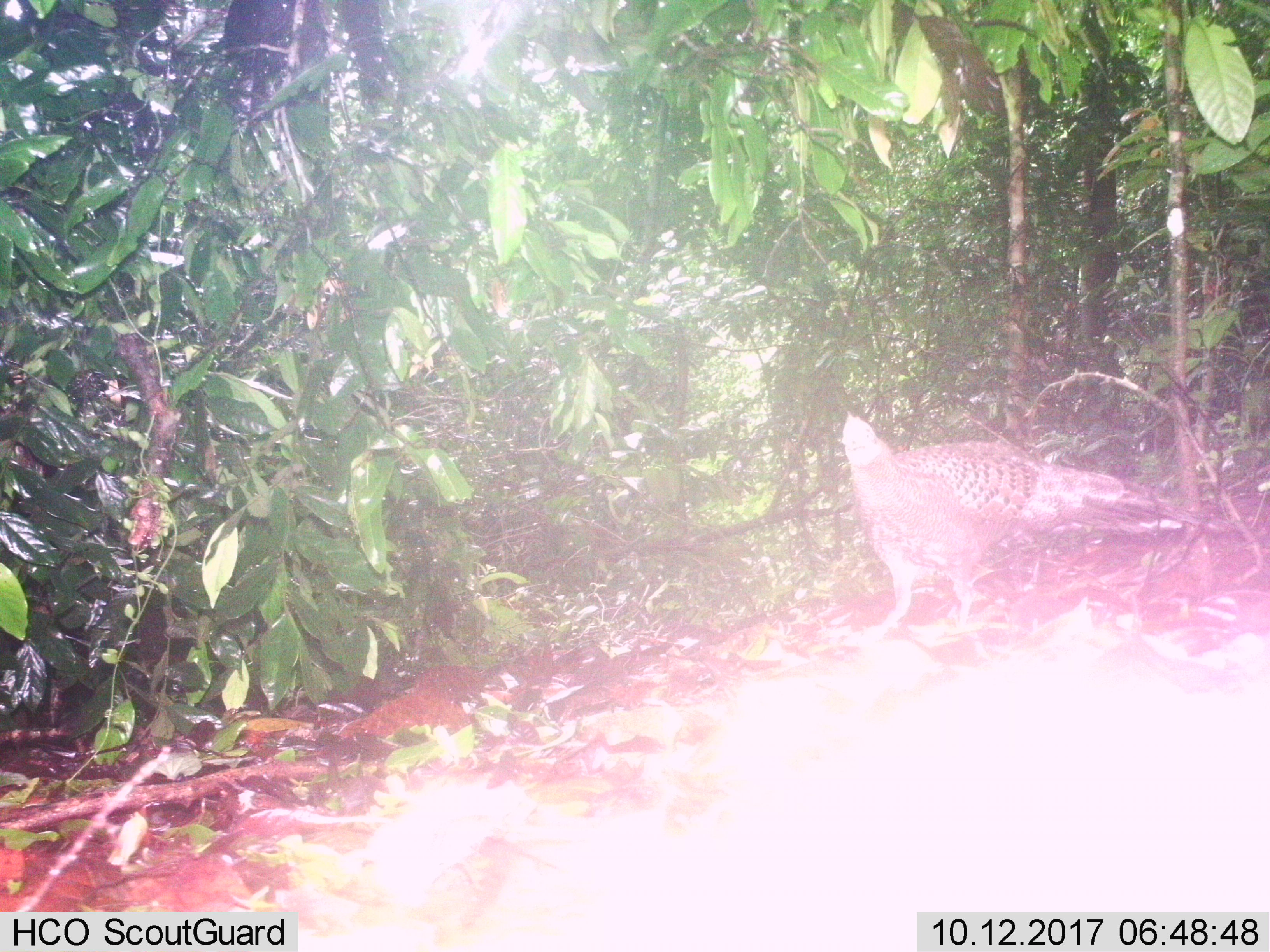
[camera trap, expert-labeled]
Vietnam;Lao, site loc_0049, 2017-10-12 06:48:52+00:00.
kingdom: Animalia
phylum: Chordata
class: Aves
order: Galliformes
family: Phasianidae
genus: Polyplectron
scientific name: Polyplectron bicalcaratum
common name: gray peacock-pheasant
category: grey peacock pheasant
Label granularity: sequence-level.